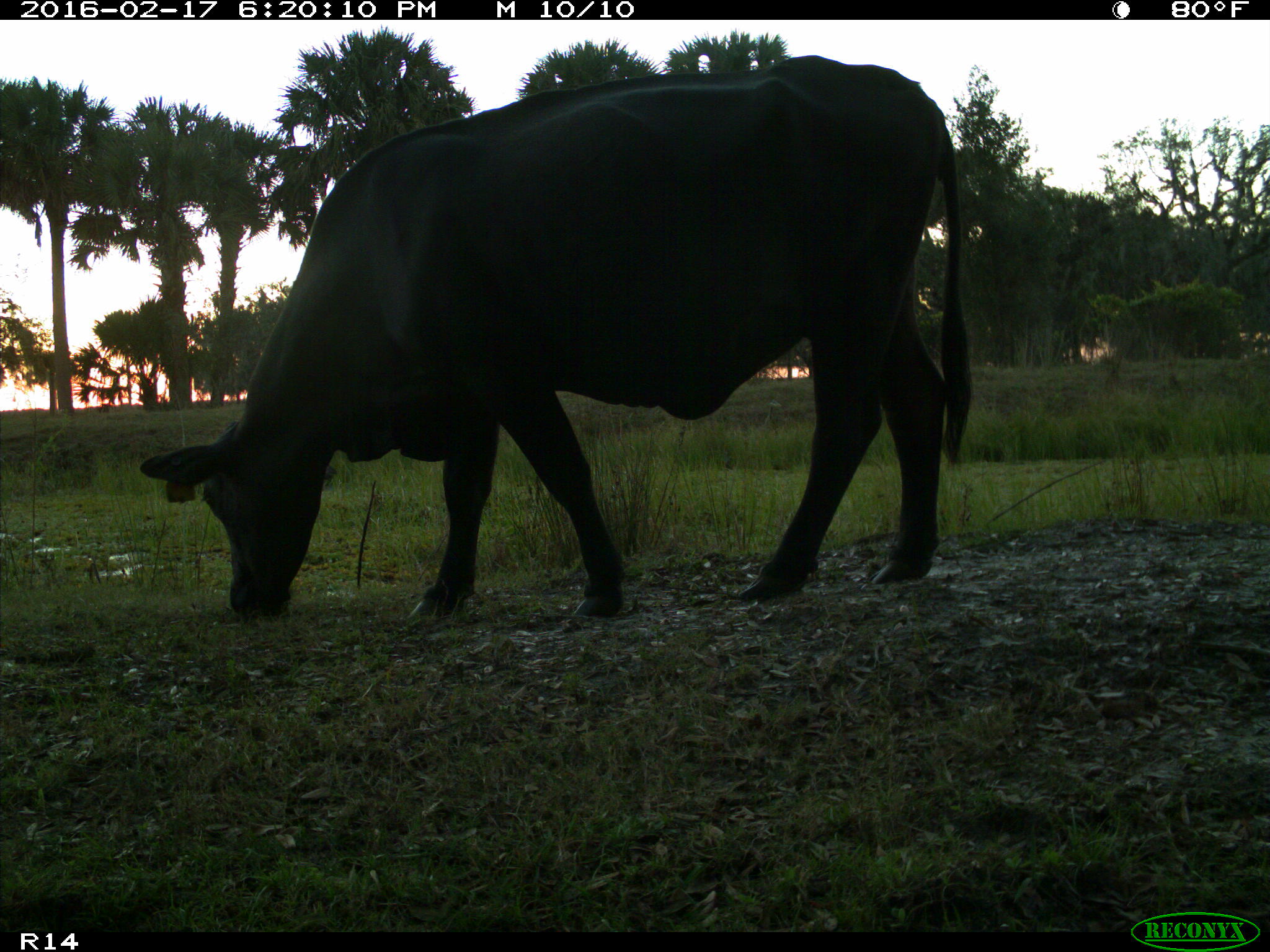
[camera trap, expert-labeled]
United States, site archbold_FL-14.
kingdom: Animalia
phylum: Chordata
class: Mammalia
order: Artiodactyla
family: Bovidae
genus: Bos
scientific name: Bos taurus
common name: domestic cow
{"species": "Bos taurus (domestic cow)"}